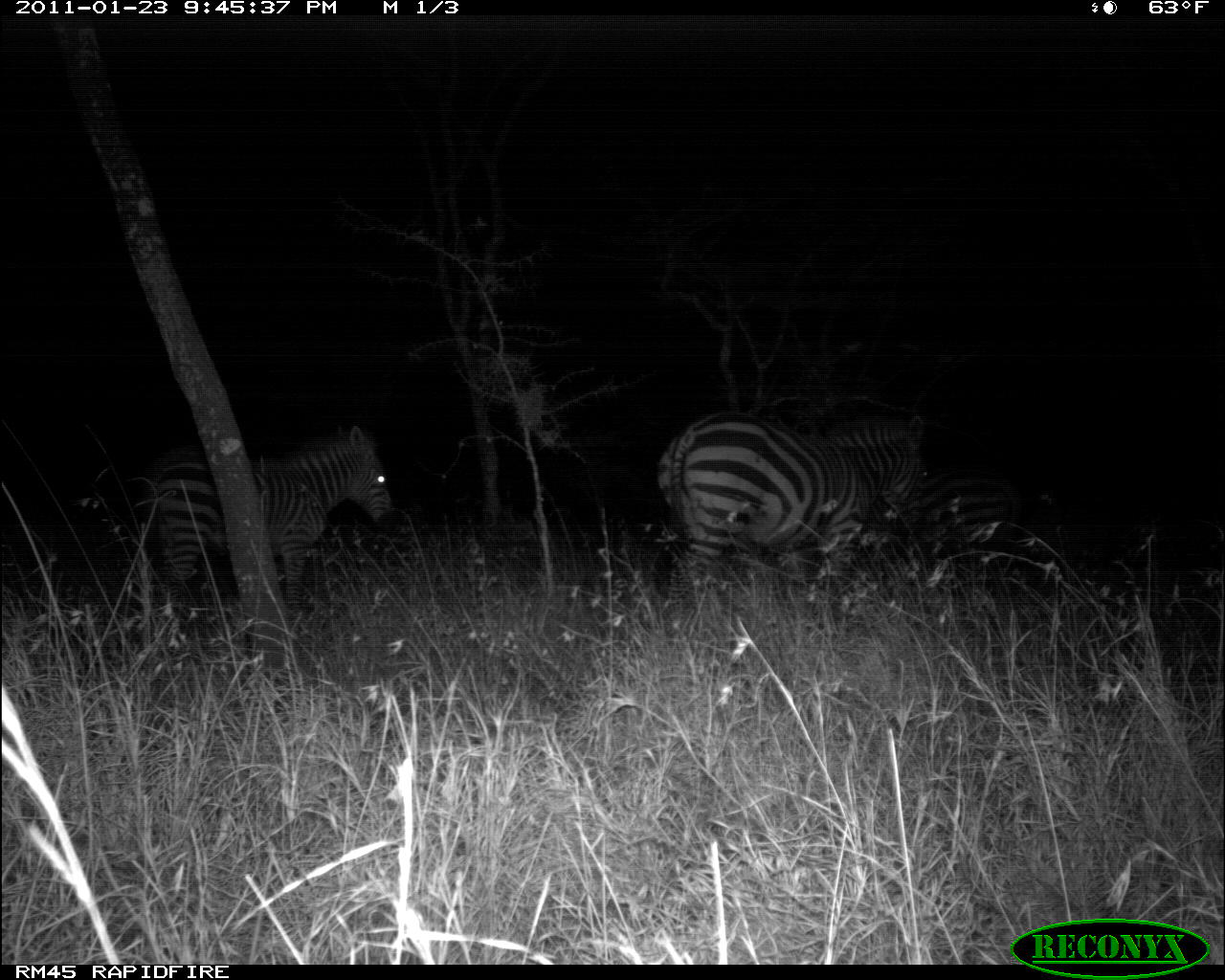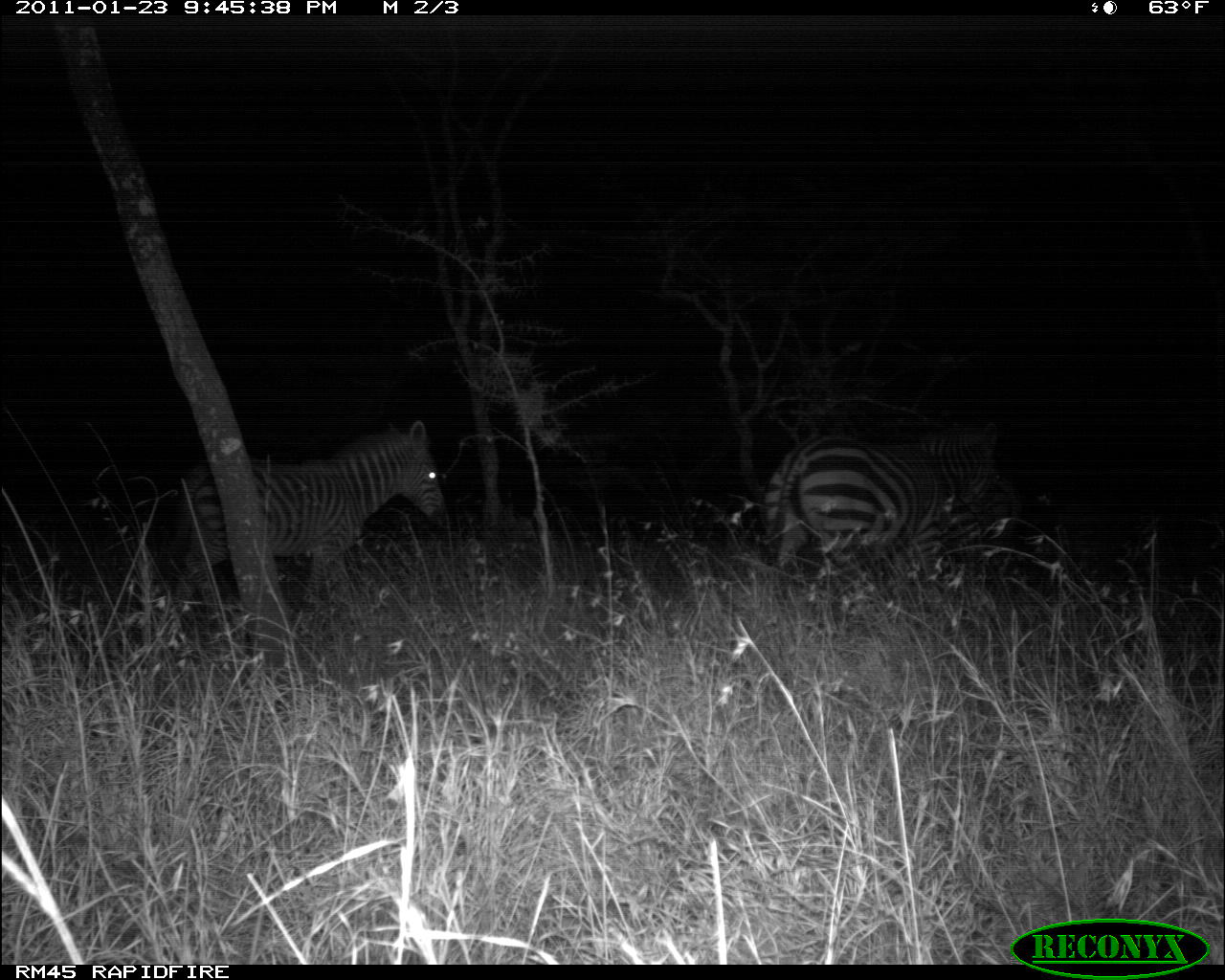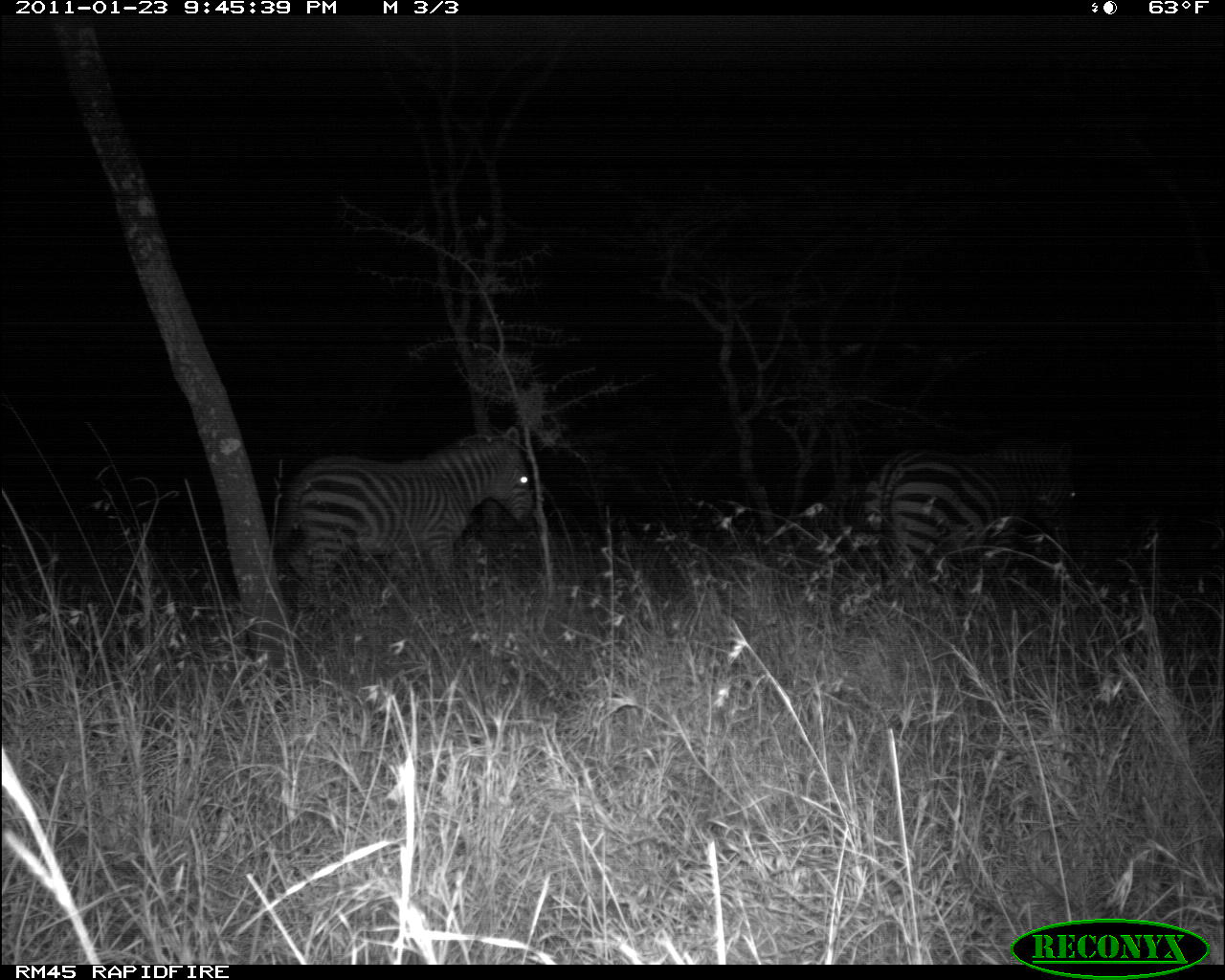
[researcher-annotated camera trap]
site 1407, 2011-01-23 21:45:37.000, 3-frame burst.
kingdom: Animalia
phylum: Chordata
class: Mammalia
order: Perissodactyla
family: Equidae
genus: Equus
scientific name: Equus quagga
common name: plains zebra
Equus quagga (plains zebra), count 2.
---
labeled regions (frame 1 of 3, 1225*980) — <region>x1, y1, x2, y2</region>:
equus quagga: <region>658, 409, 930, 575</region>; <region>150, 424, 390, 609</region>; <region>929, 462, 1024, 541</region>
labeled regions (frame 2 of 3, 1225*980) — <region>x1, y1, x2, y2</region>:
equus quagga: <region>173, 419, 448, 609</region>; <region>759, 420, 1001, 582</region>; <region>940, 472, 1022, 541</region>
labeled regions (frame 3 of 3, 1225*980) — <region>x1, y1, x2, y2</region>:
equus quagga: <region>276, 424, 534, 598</region>; <region>861, 440, 1076, 592</region>